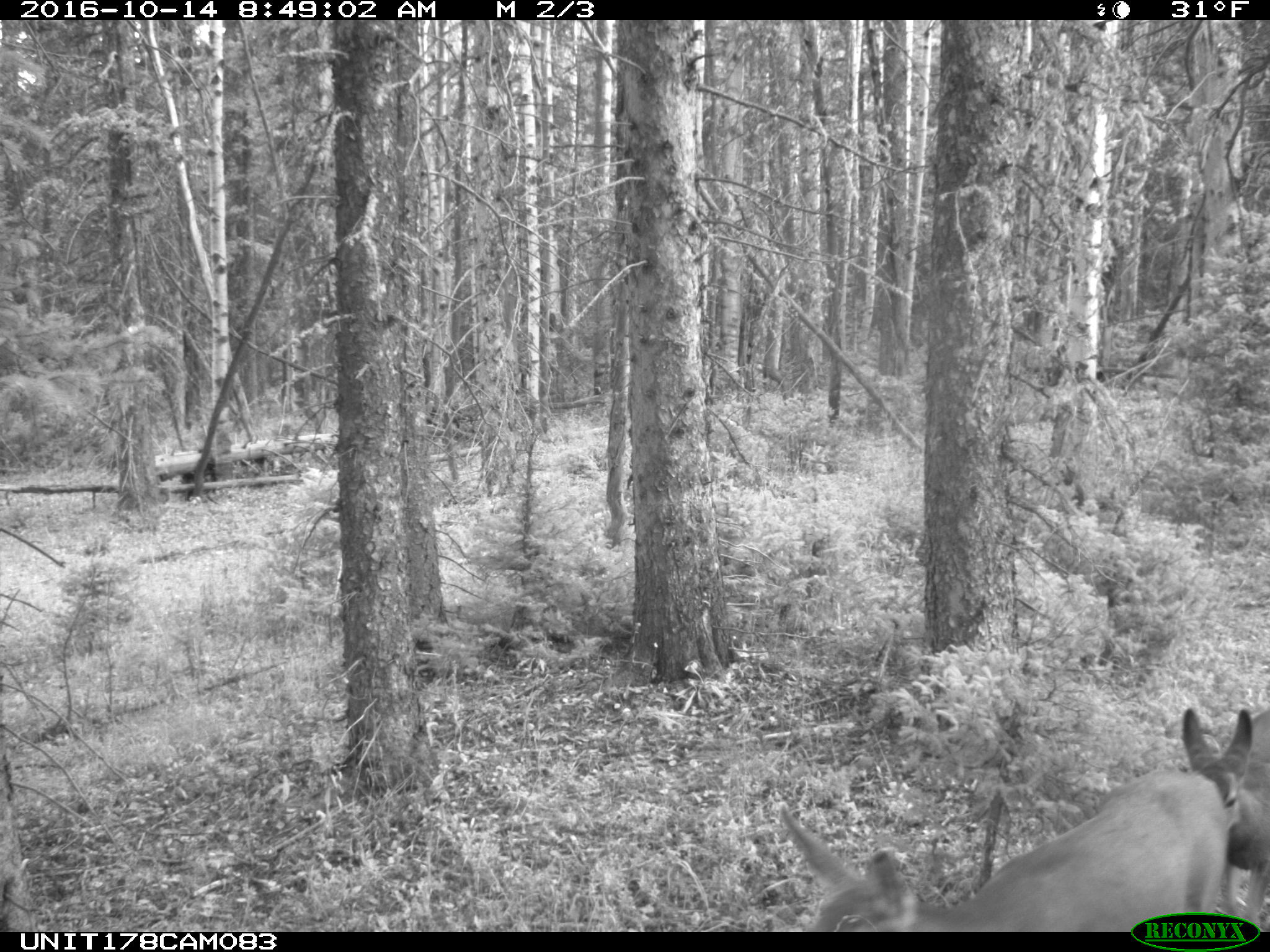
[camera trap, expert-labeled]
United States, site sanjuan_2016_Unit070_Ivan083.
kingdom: Animalia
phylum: Chordata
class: Mammalia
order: Artiodactyla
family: Cervidae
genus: Odocoileus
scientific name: Odocoileus hemionus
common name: mule deer